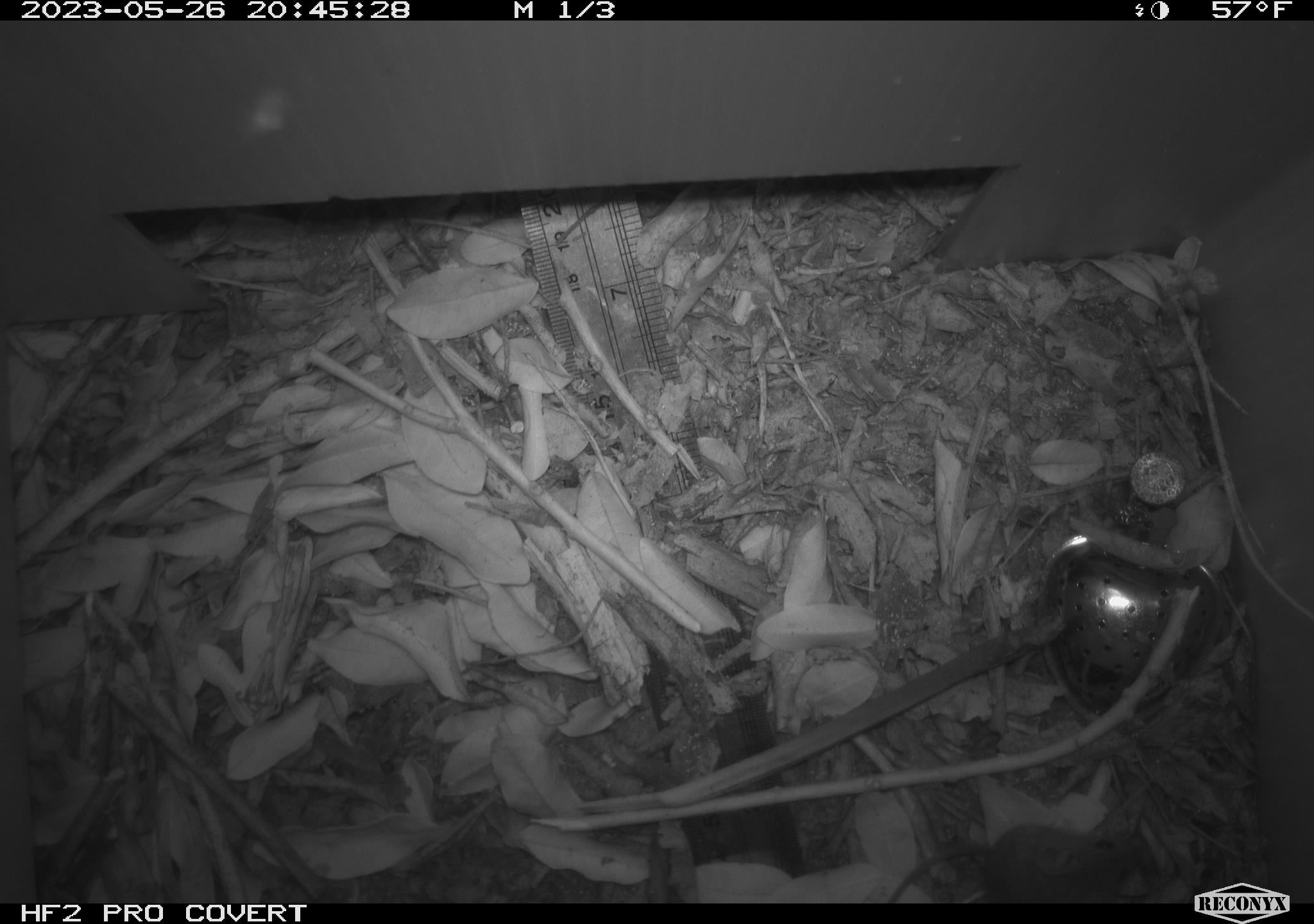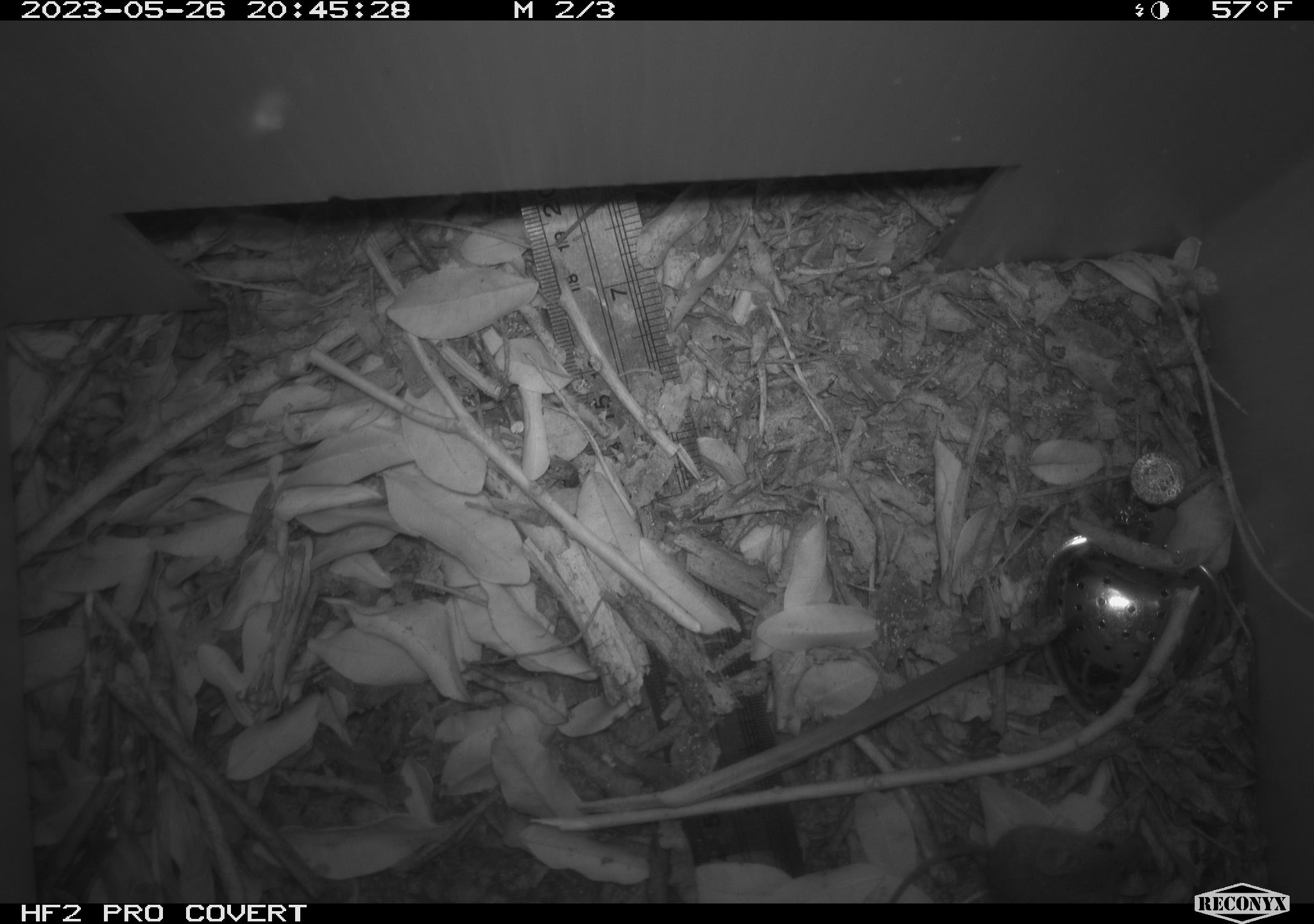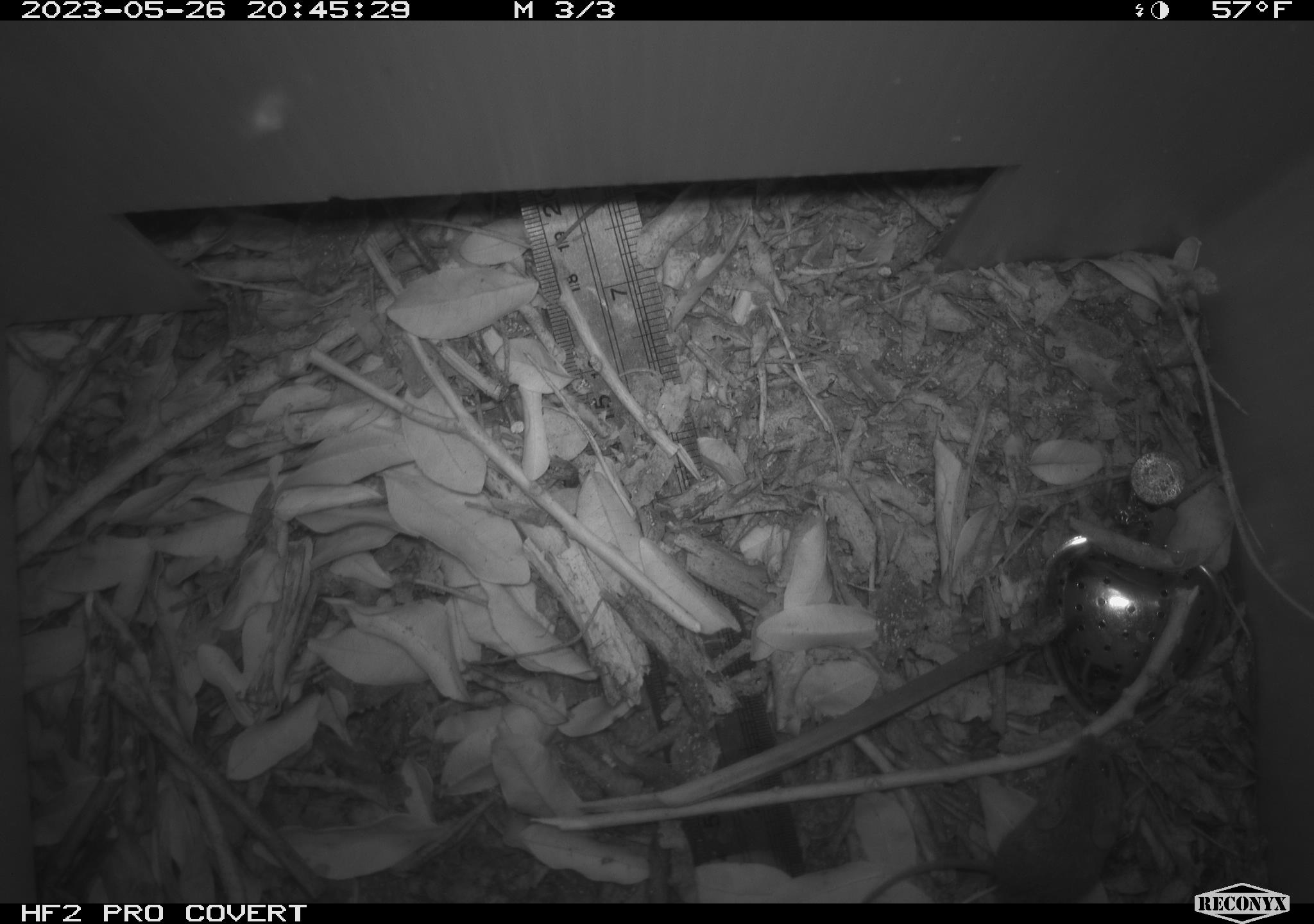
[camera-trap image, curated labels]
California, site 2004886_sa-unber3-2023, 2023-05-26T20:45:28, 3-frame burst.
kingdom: Animalia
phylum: Chordata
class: Mammalia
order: Rodentia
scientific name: Rodentia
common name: mouse species